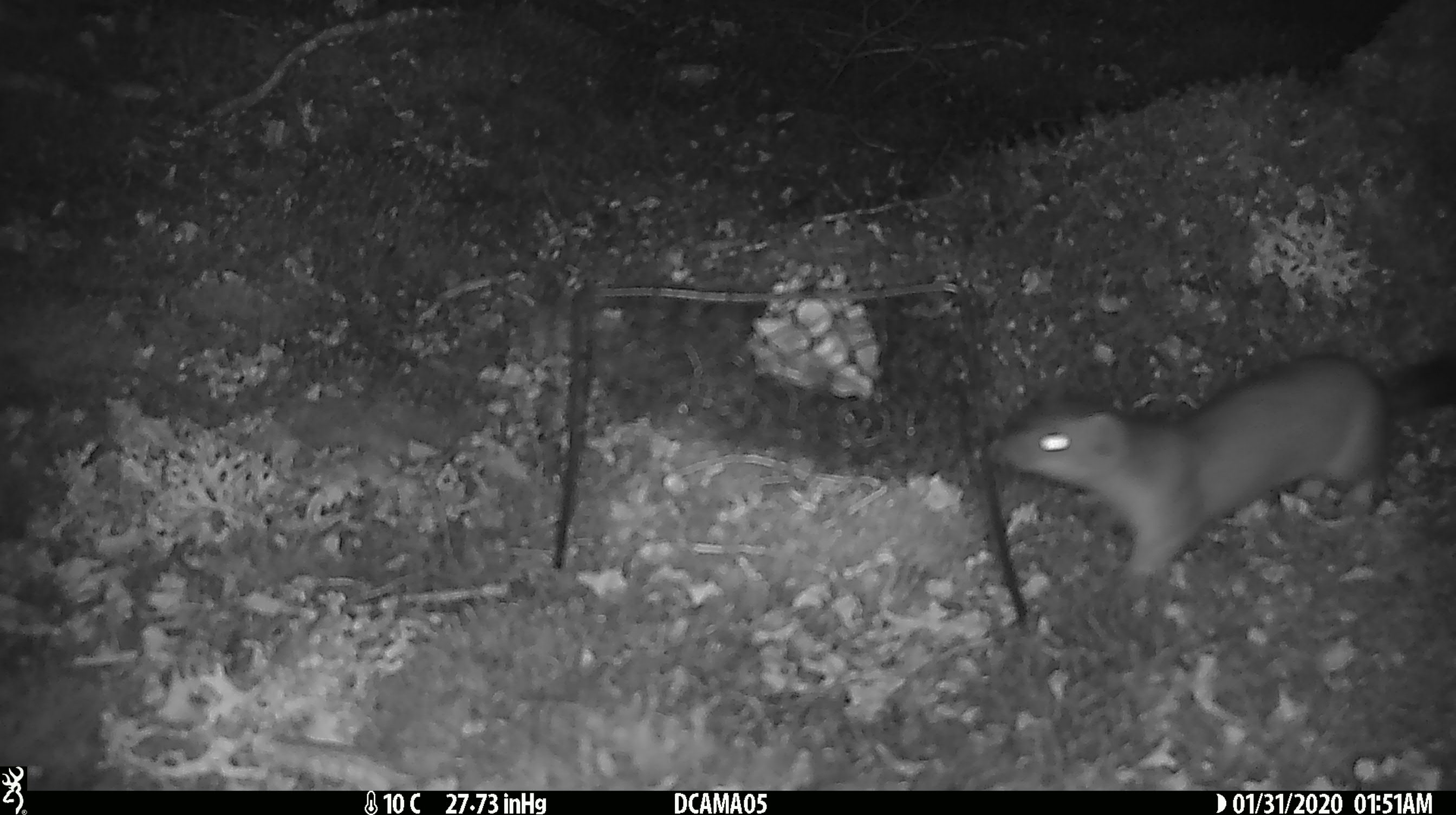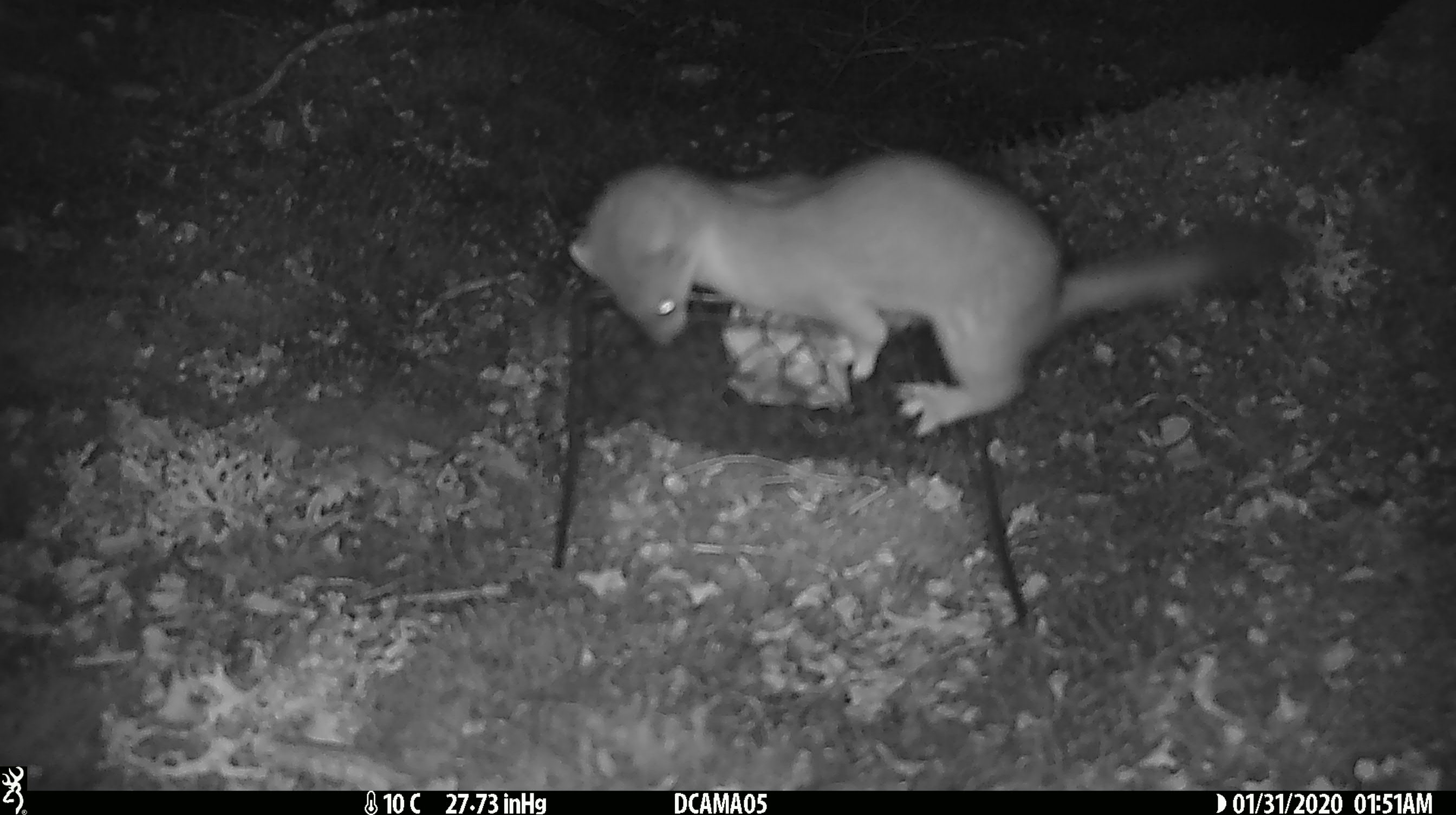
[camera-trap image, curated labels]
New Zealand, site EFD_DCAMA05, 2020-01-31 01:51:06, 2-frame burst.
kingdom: Animalia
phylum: Chordata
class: Mammalia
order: Carnivora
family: Mustelidae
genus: Mustela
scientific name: Mustela erminea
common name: stoat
Stoat (Mustela erminea).